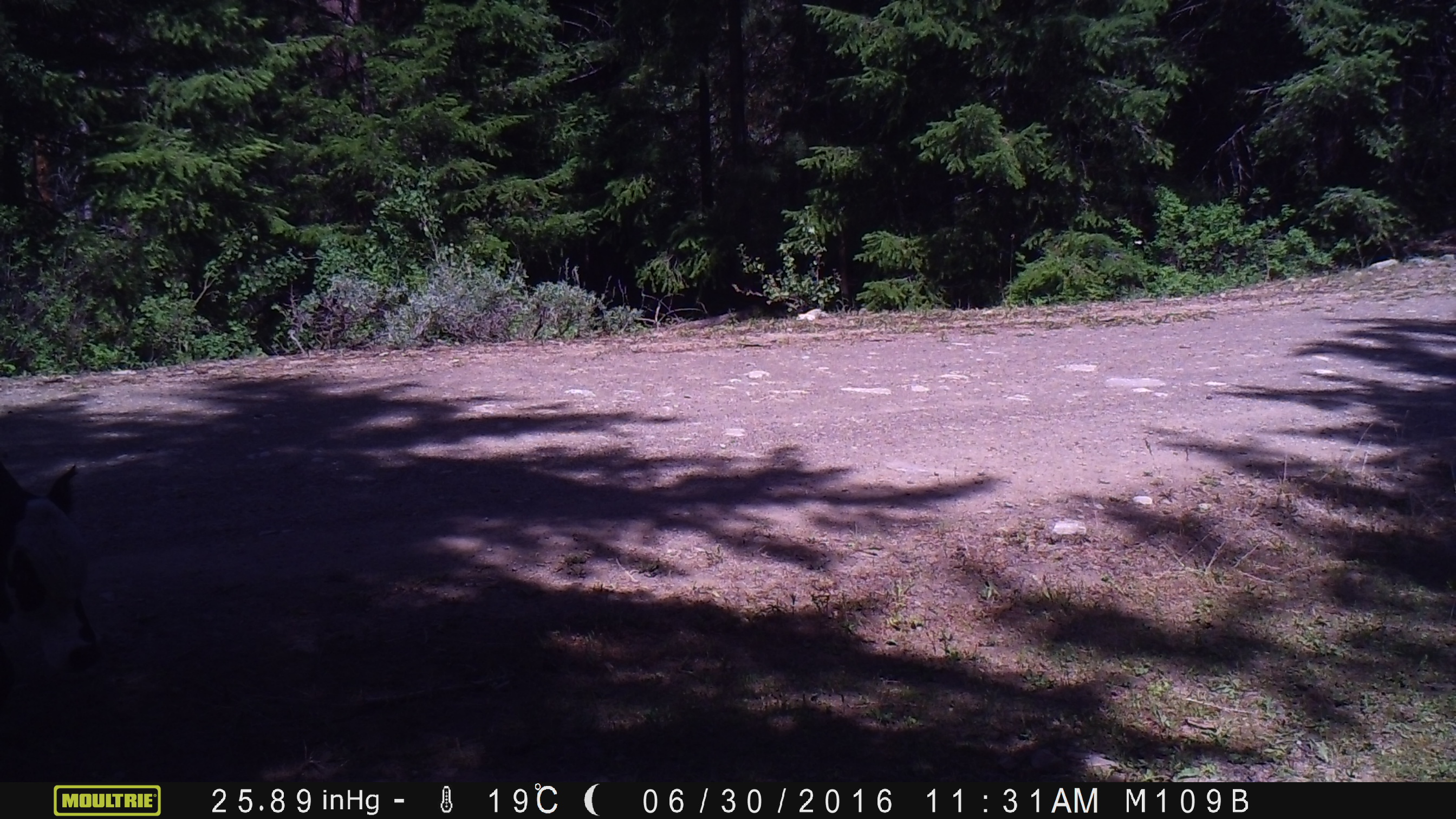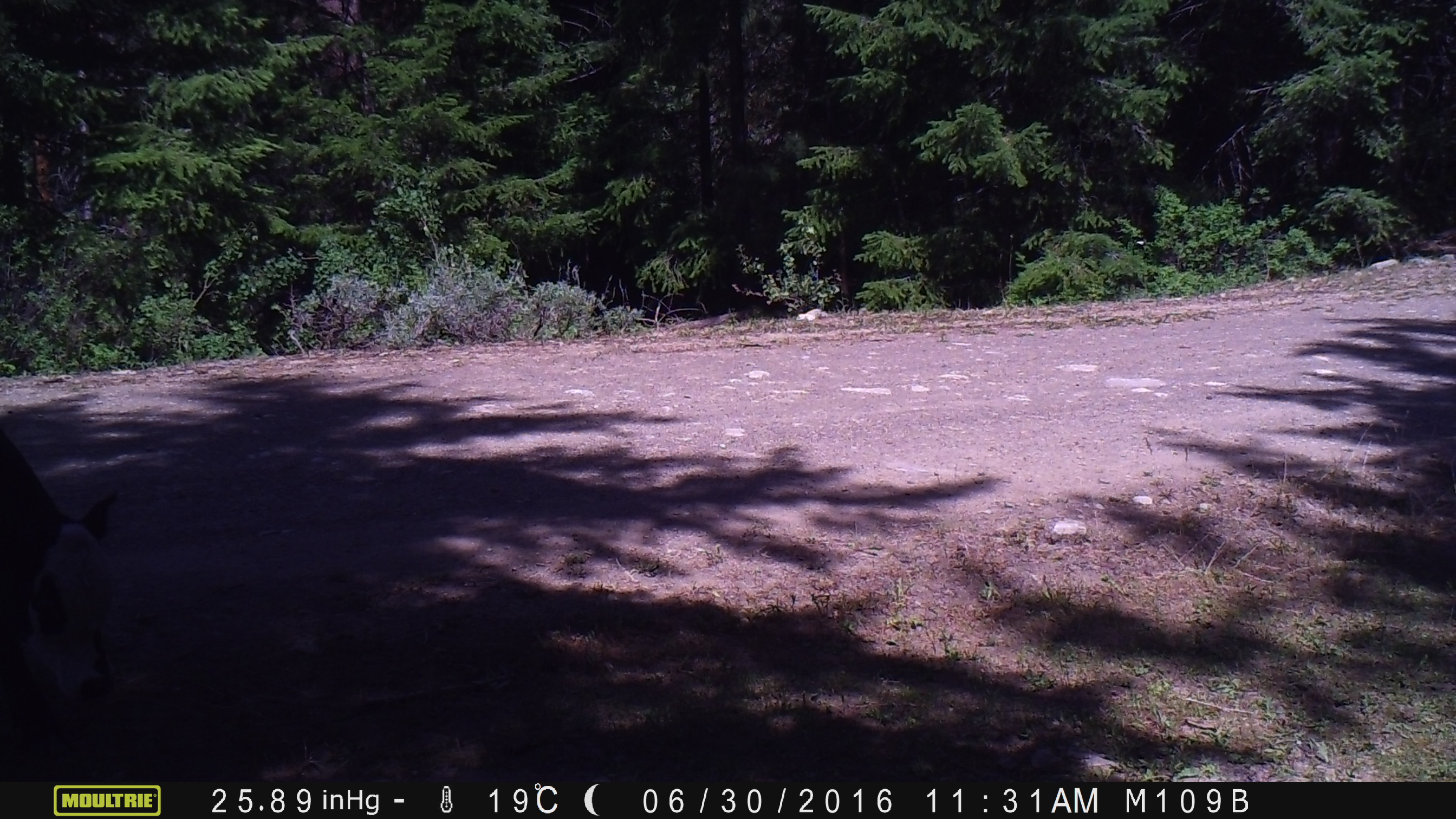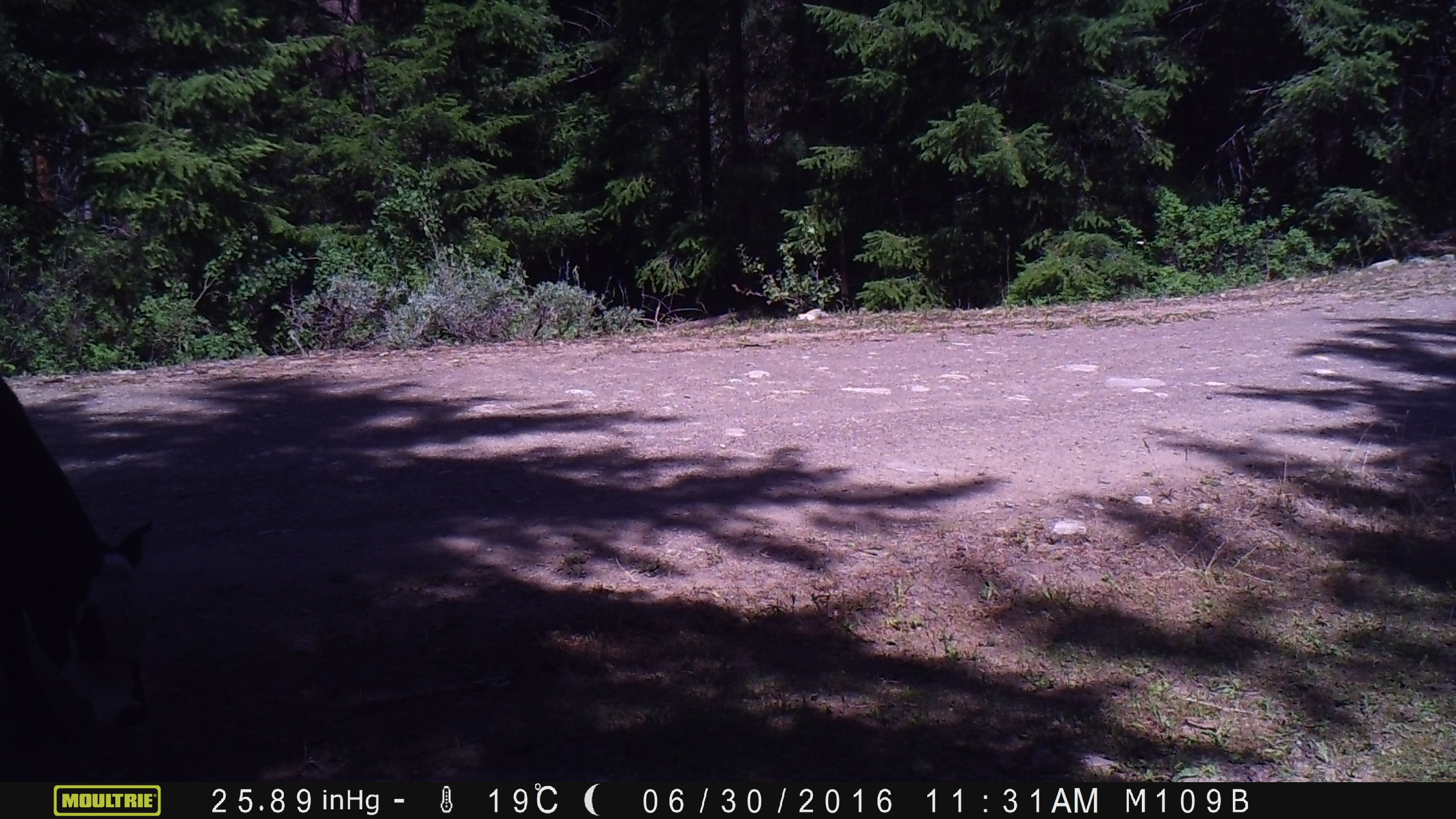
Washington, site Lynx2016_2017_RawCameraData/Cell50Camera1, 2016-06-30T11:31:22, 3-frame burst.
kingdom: Animalia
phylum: Chordata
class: Mammalia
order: Artiodactyla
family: Bovidae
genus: Bos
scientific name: Bos taurus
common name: domestic cattle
Domestic cattle (Bos taurus). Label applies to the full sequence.